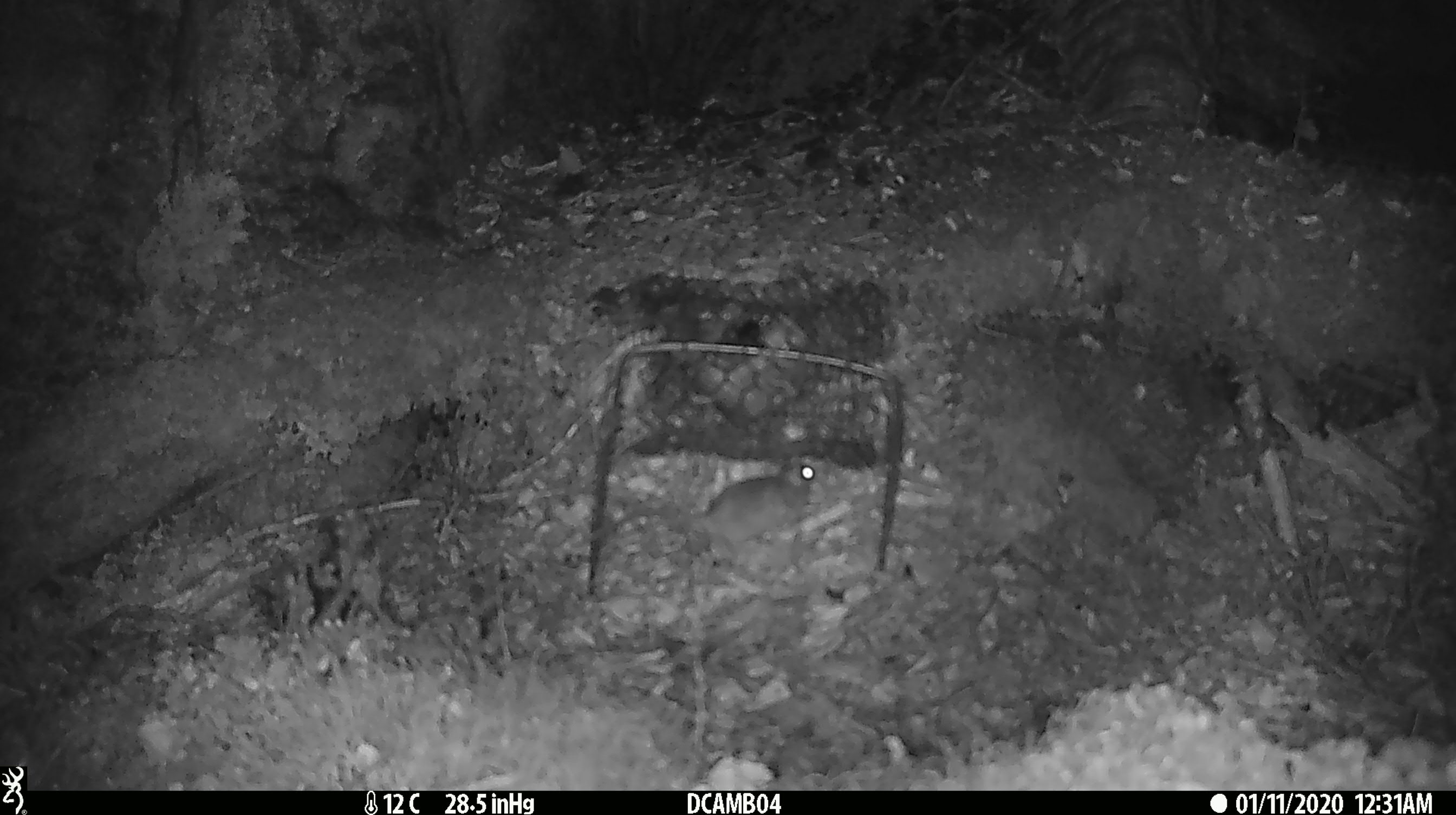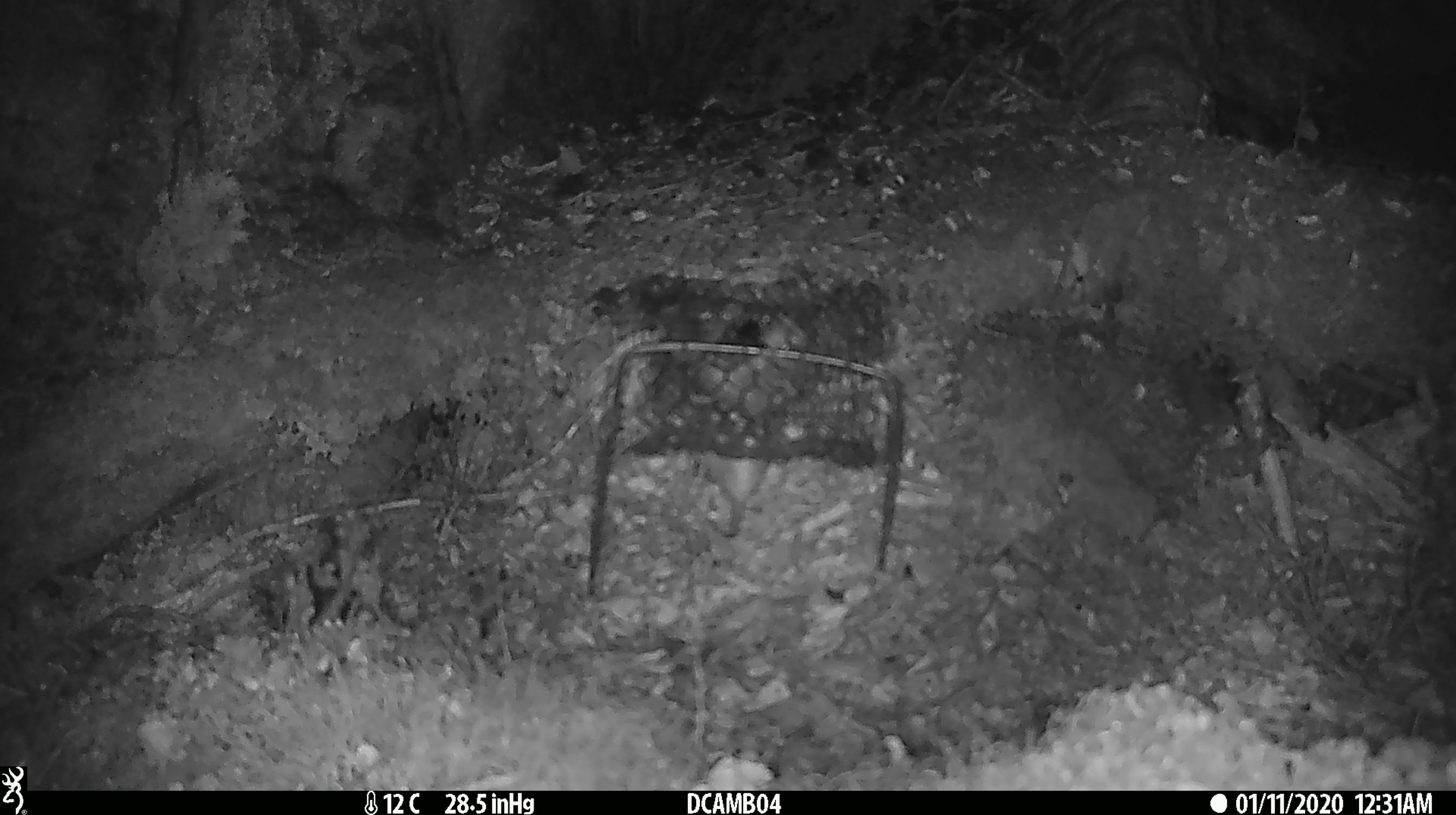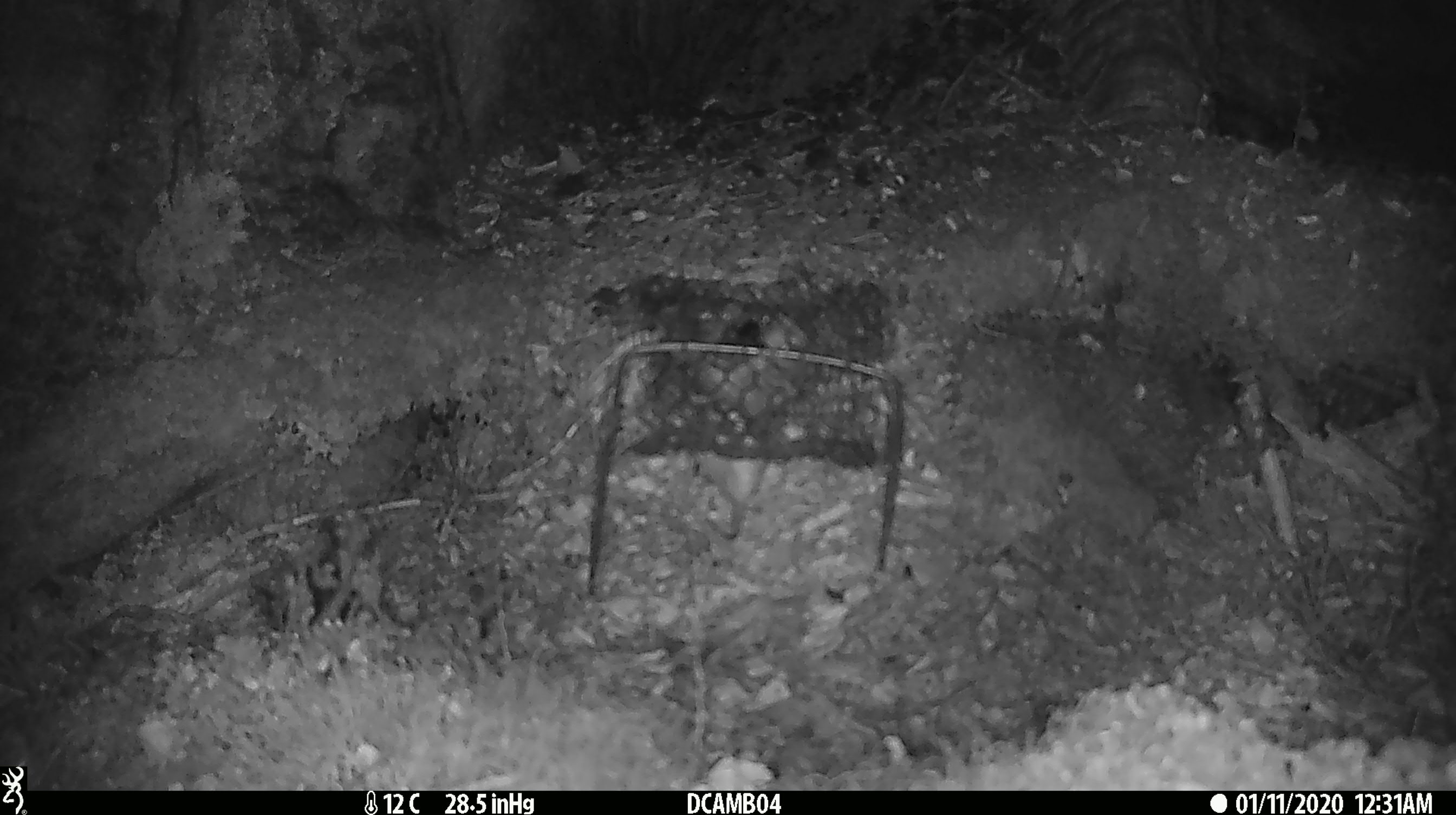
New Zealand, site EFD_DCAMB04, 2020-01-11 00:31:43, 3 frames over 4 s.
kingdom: Animalia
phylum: Chordata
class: Mammalia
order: Rodentia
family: Muridae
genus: Mus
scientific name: Mus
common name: mouse